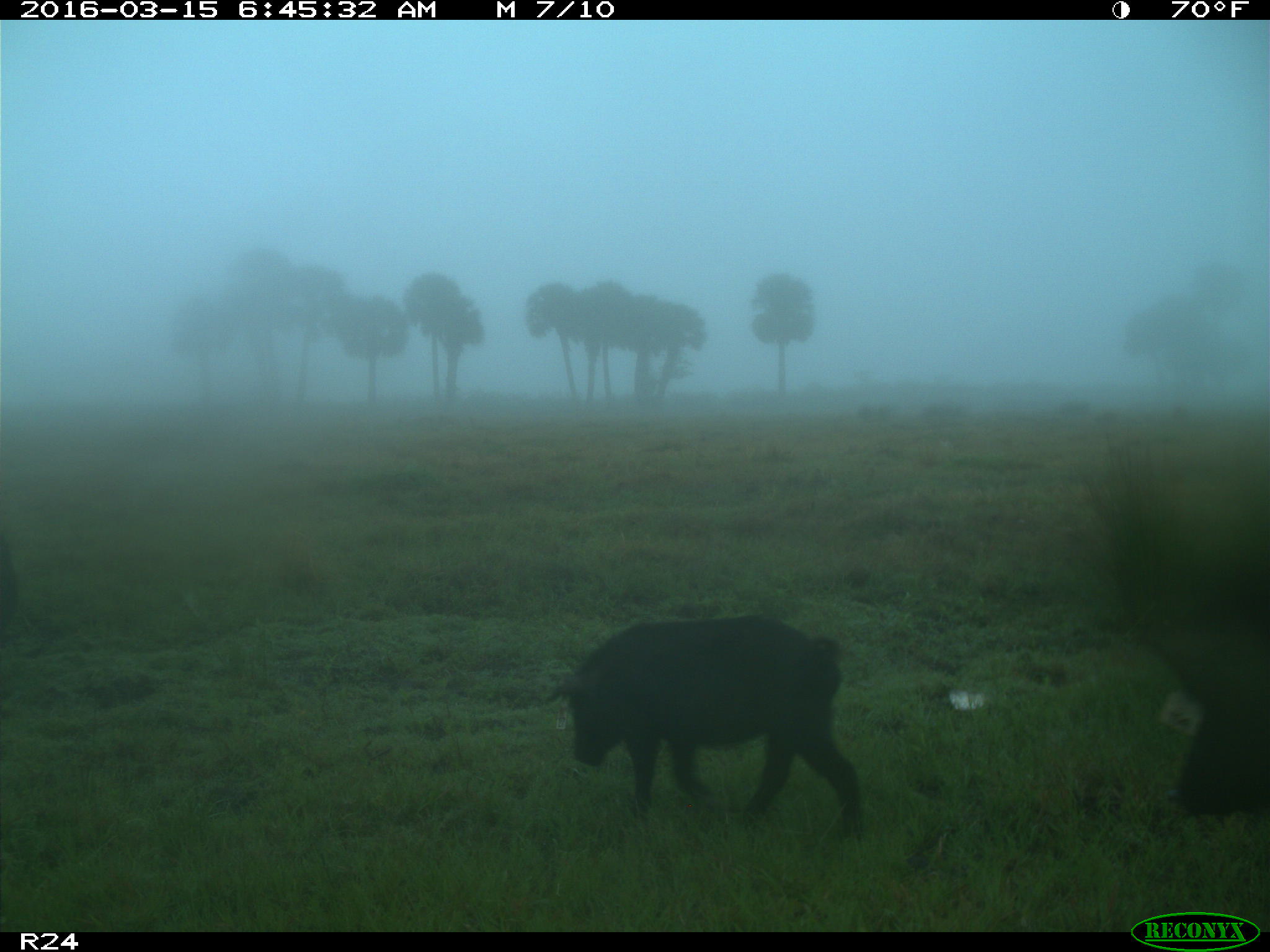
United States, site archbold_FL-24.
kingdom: Animalia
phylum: Chordata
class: Mammalia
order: Artiodactyla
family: Suidae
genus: Sus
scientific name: Sus scrofa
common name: wild boar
Sus scrofa (wild boar).